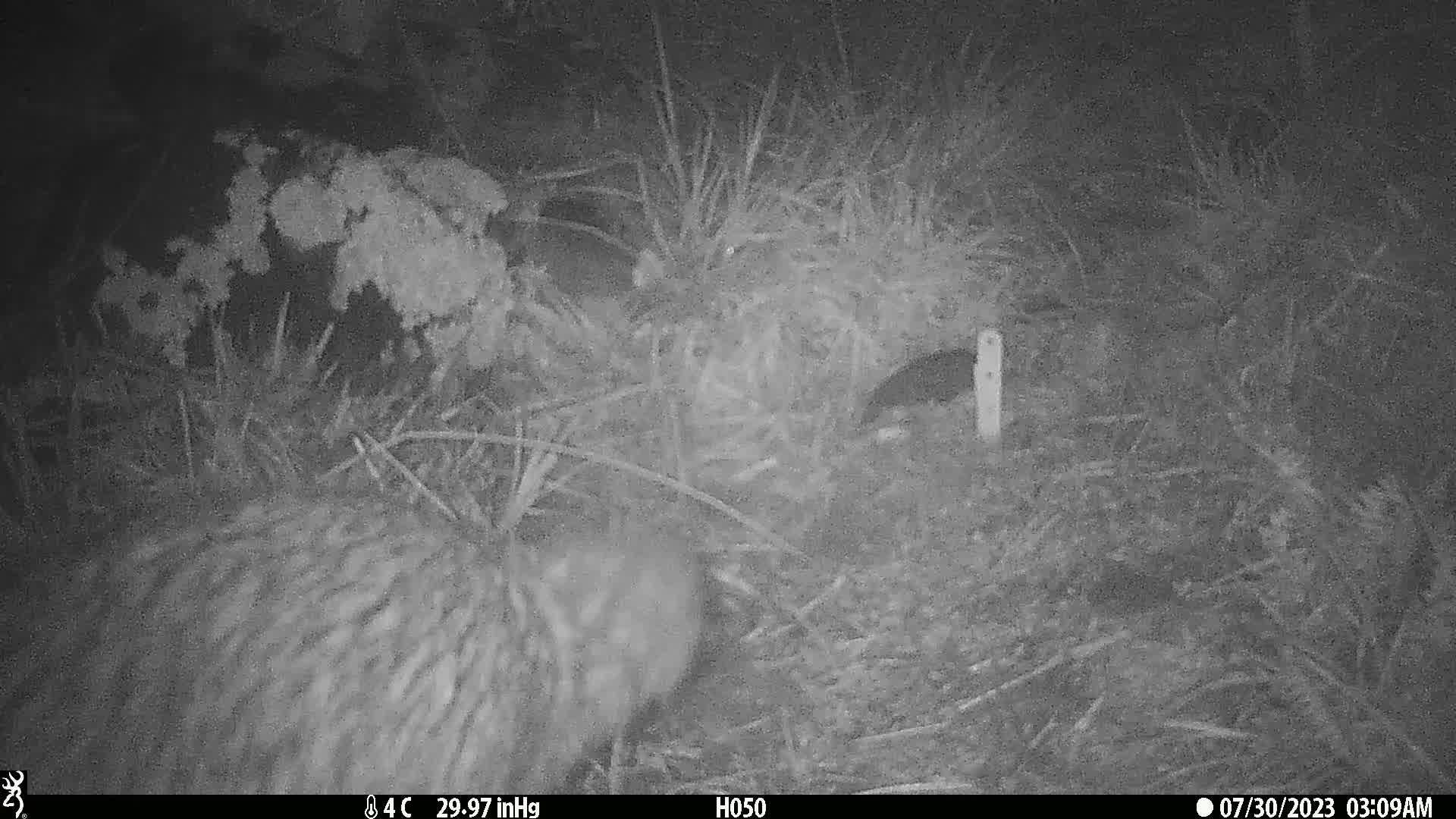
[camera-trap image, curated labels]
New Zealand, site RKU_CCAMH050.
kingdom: Animalia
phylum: Chordata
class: Aves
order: Apterygiformes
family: Apterygidae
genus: Apteryx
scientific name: Apteryx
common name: kiwi